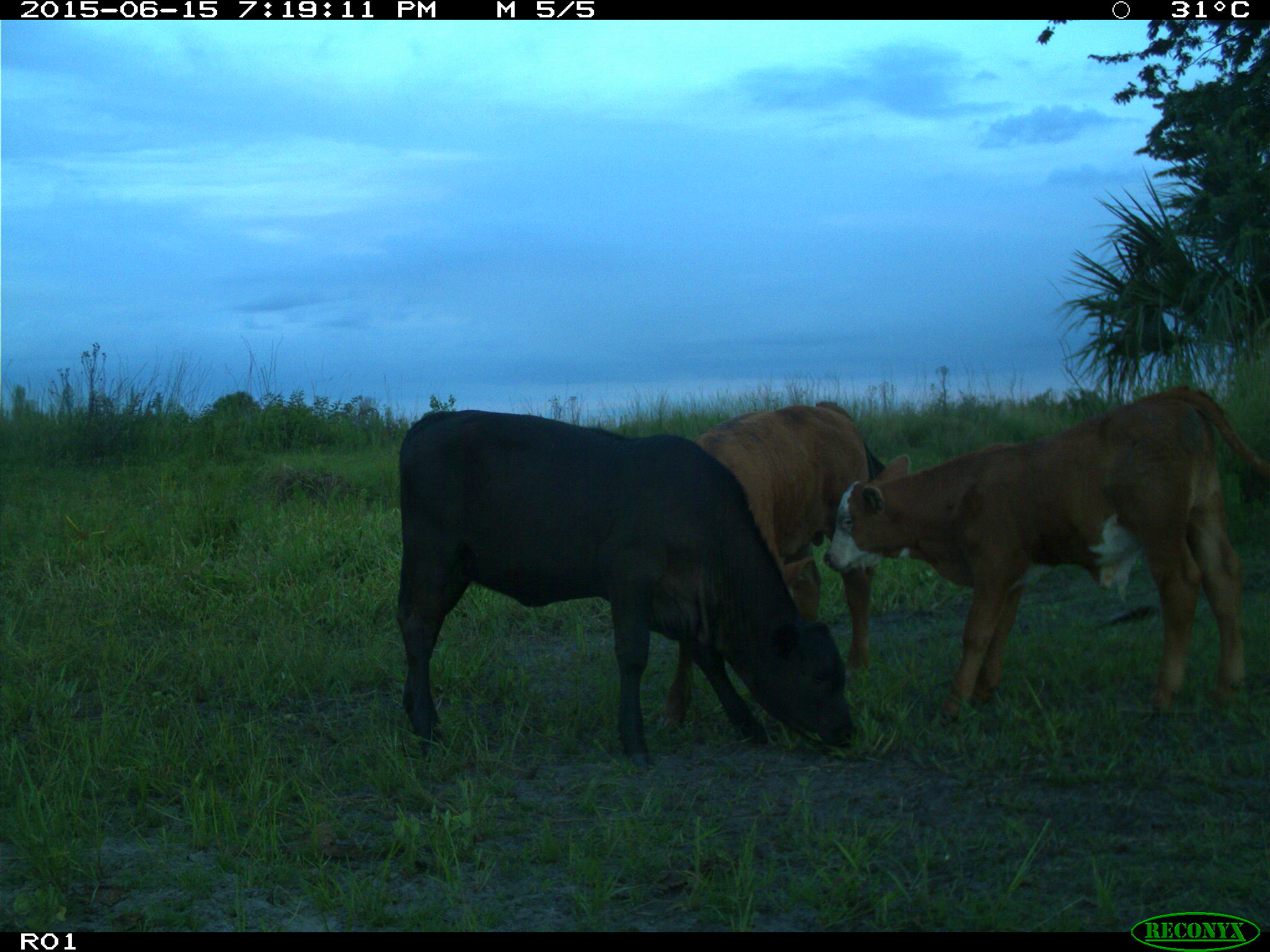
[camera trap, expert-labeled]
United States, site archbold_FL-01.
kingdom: Animalia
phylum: Chordata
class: Mammalia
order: Artiodactyla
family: Bovidae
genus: Bos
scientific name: Bos taurus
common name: domestic cow